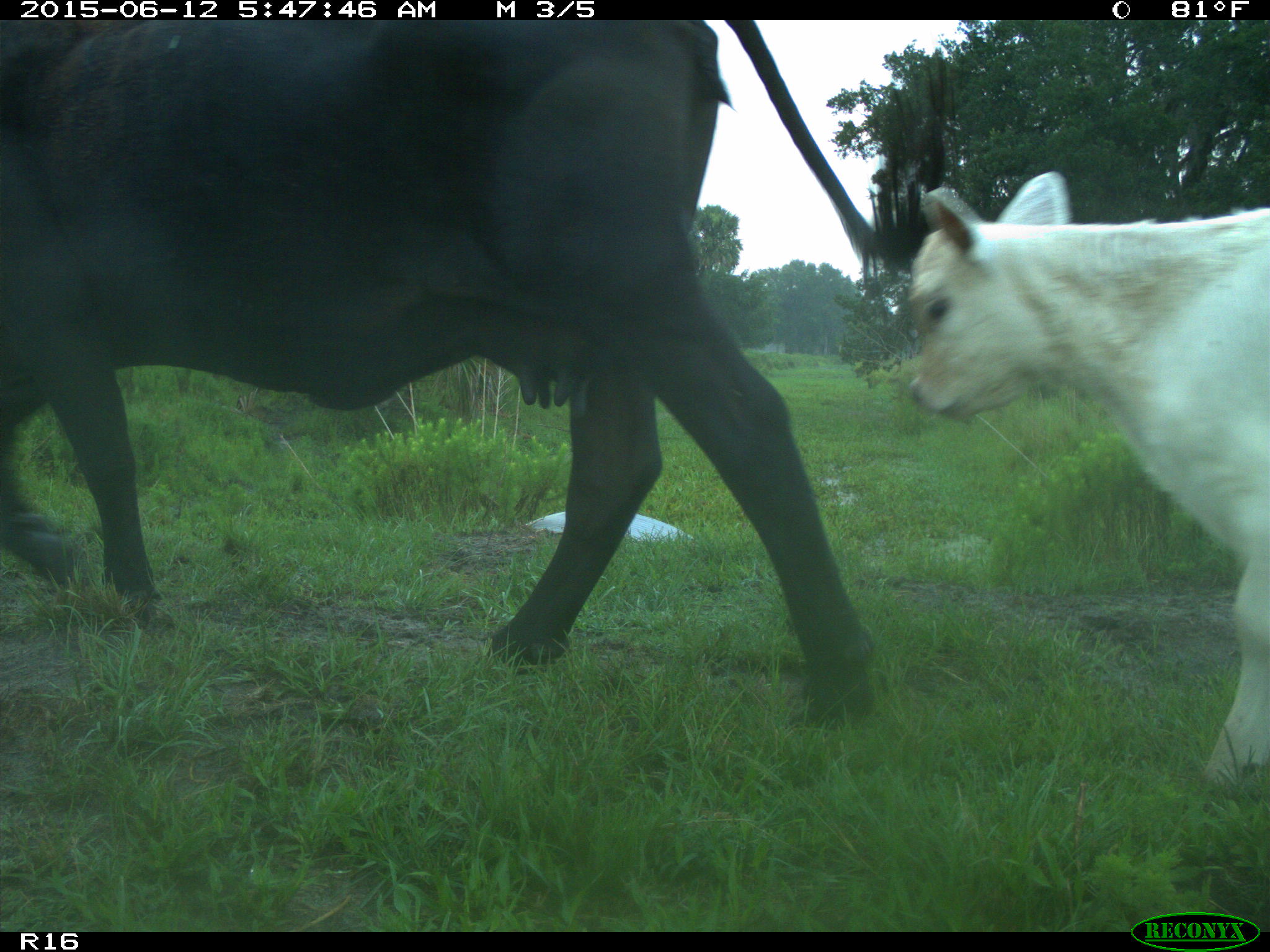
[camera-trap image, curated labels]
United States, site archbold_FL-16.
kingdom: Animalia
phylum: Chordata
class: Mammalia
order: Artiodactyla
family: Bovidae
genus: Bos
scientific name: Bos taurus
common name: domestic cow